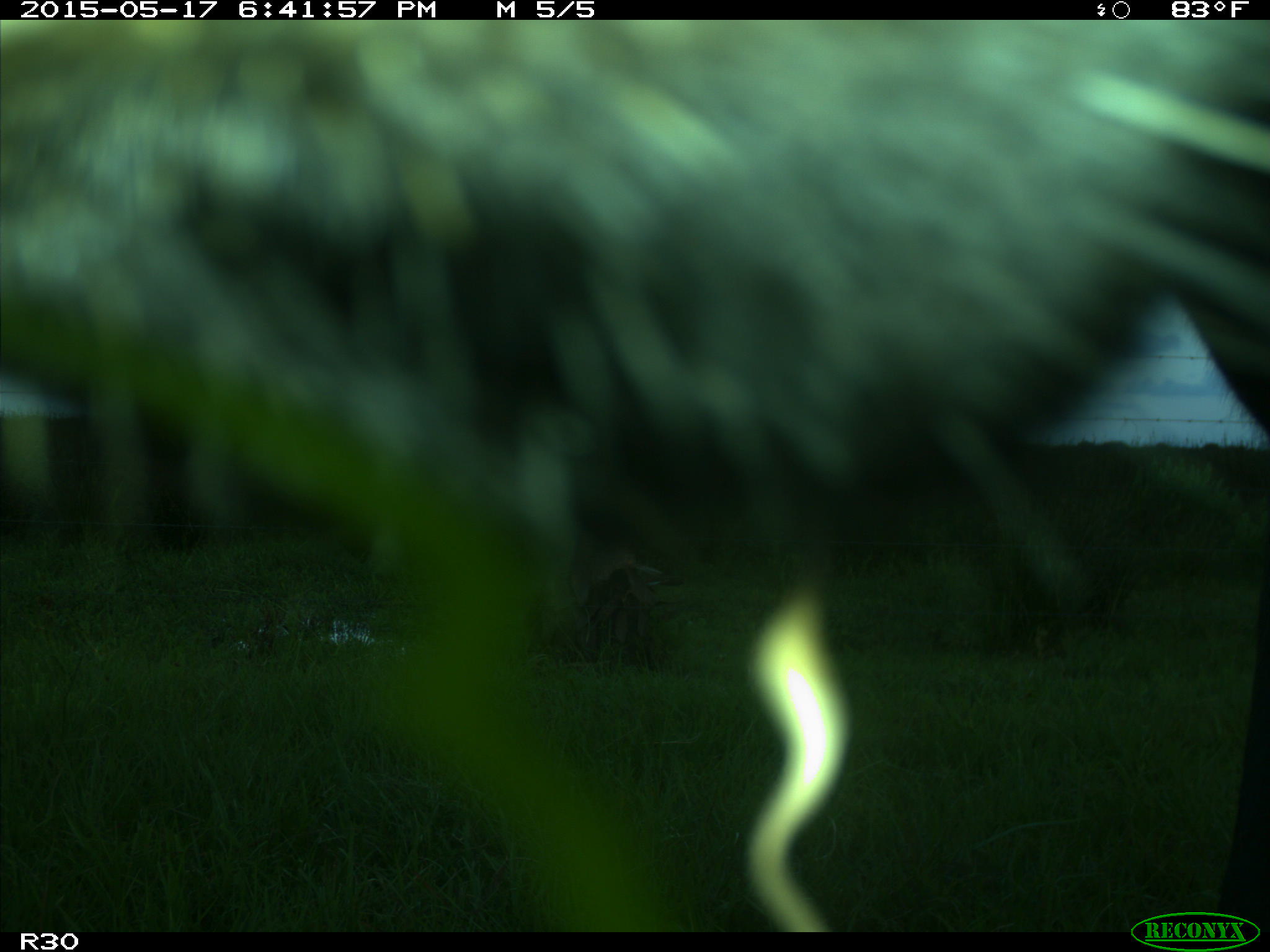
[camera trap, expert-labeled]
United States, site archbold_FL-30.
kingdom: Animalia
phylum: Chordata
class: Mammalia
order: Artiodactyla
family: Bovidae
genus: Bos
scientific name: Bos taurus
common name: domestic cow